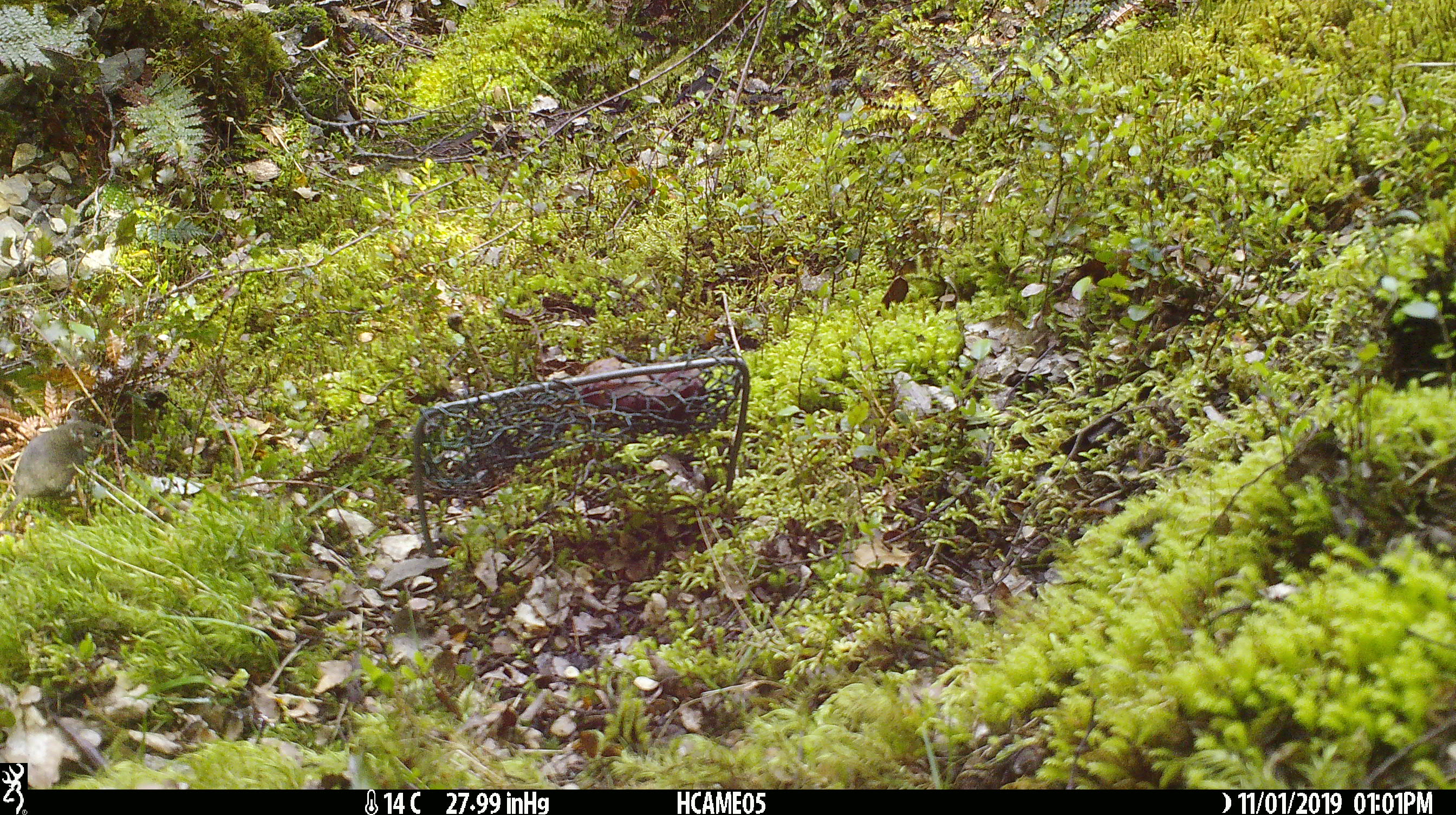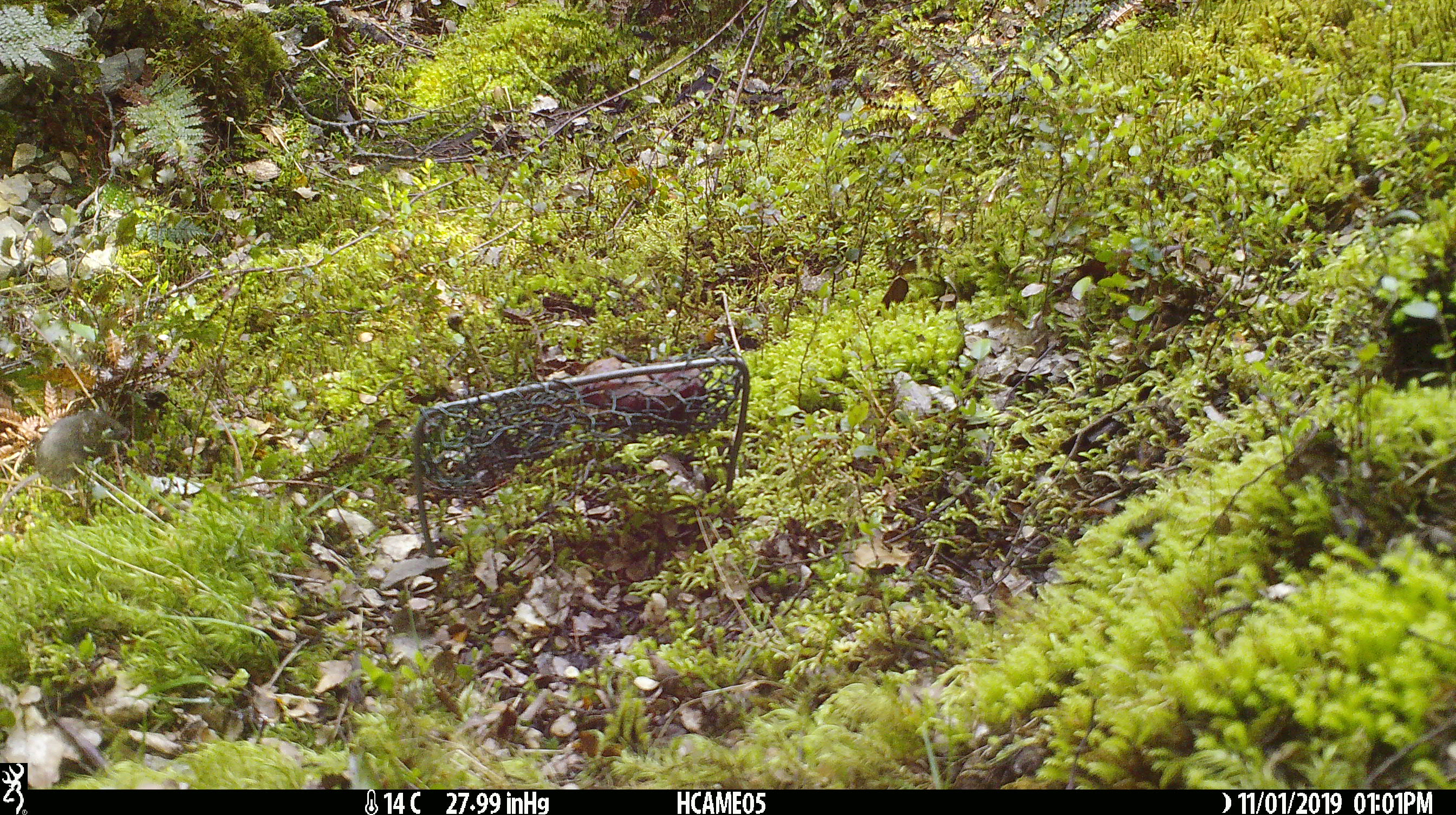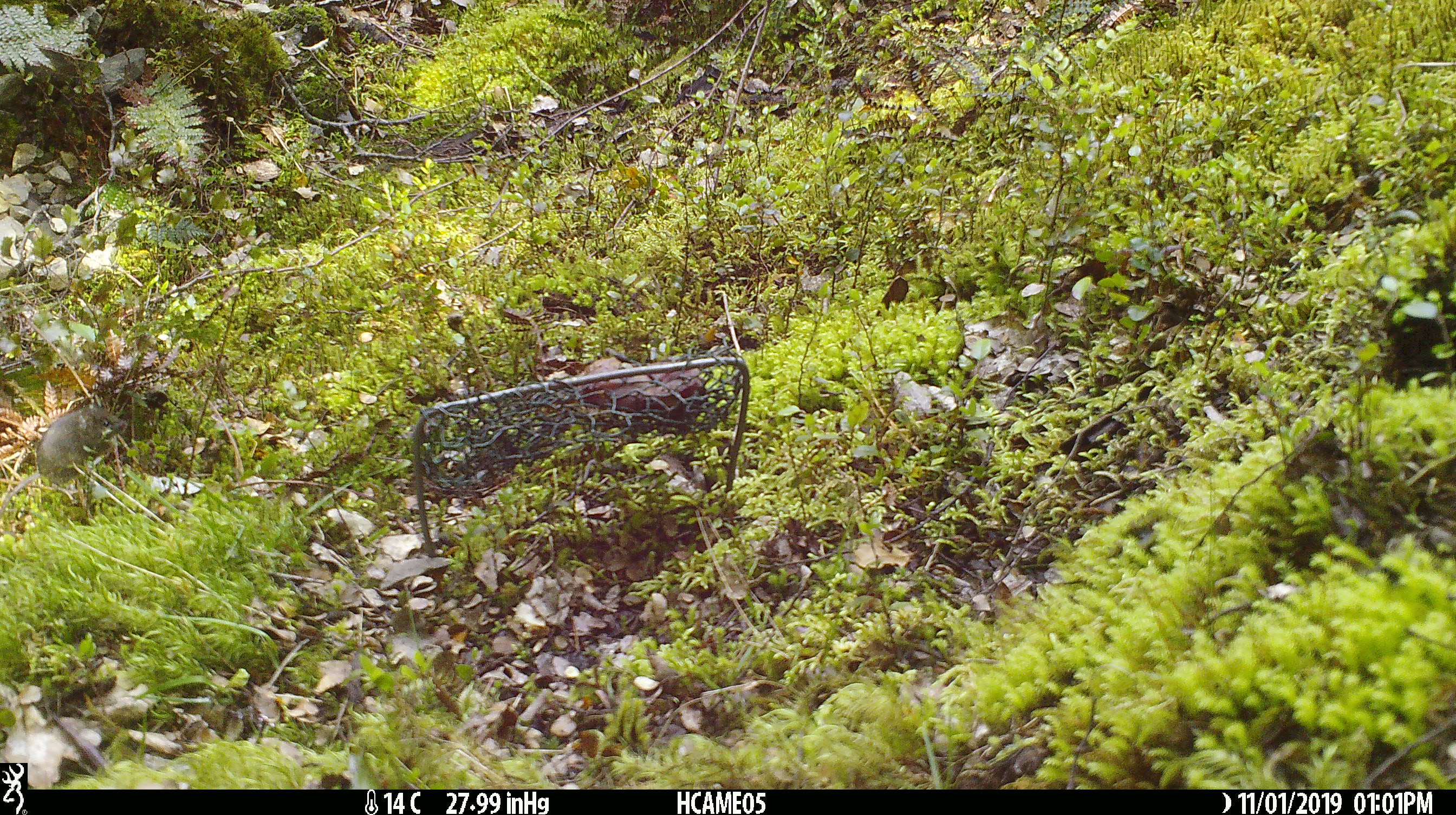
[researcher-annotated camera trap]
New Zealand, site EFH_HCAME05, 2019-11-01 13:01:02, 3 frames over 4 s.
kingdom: Animalia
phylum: Chordata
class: Mammalia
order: Rodentia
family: Muridae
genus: Mus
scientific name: Mus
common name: mouse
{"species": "mouse (Mus)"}